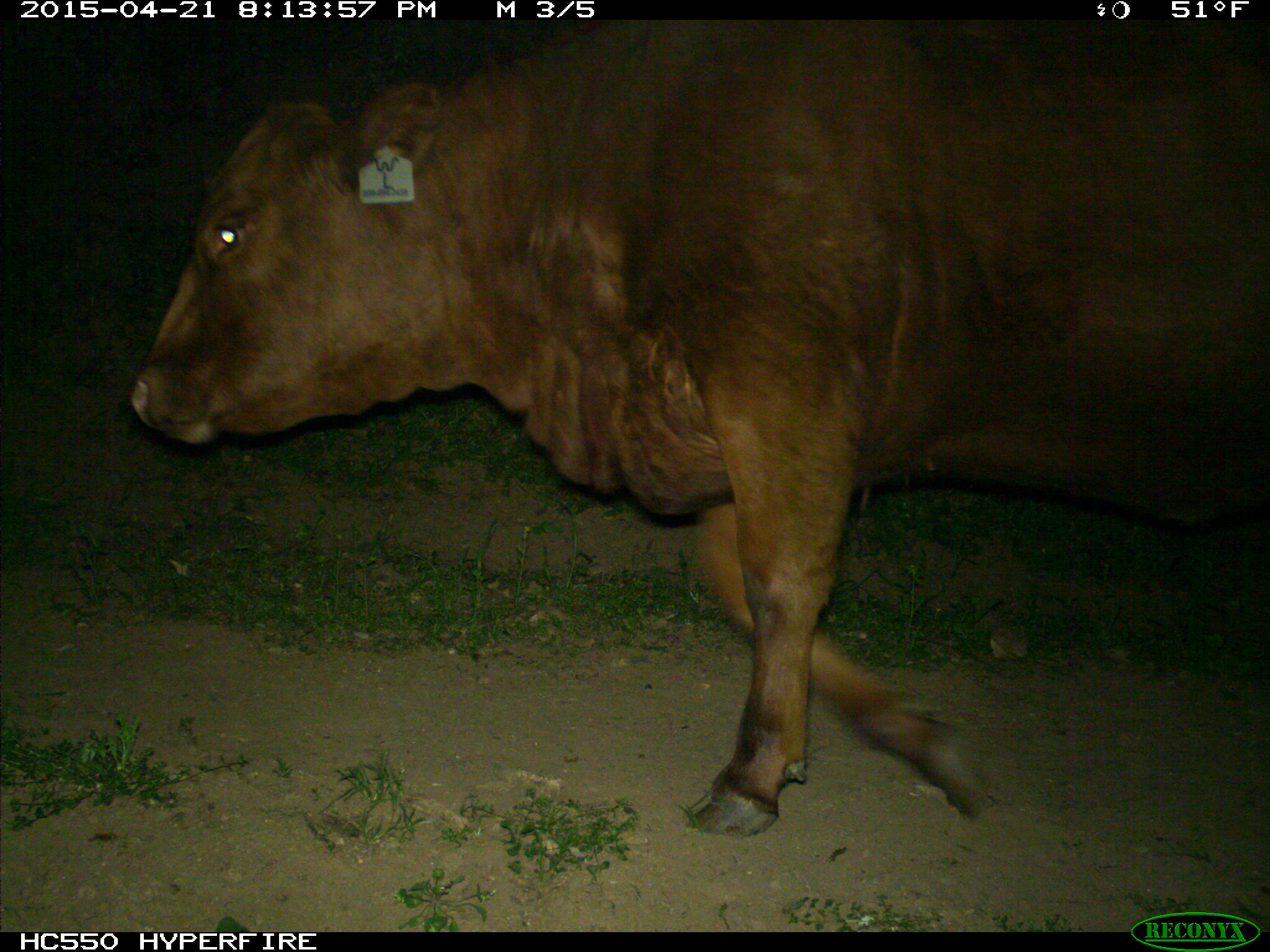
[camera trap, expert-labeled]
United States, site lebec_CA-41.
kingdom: Animalia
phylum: Chordata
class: Mammalia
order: Artiodactyla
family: Bovidae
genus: Bos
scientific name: Bos taurus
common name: domestic cow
Bos taurus (domestic cow).